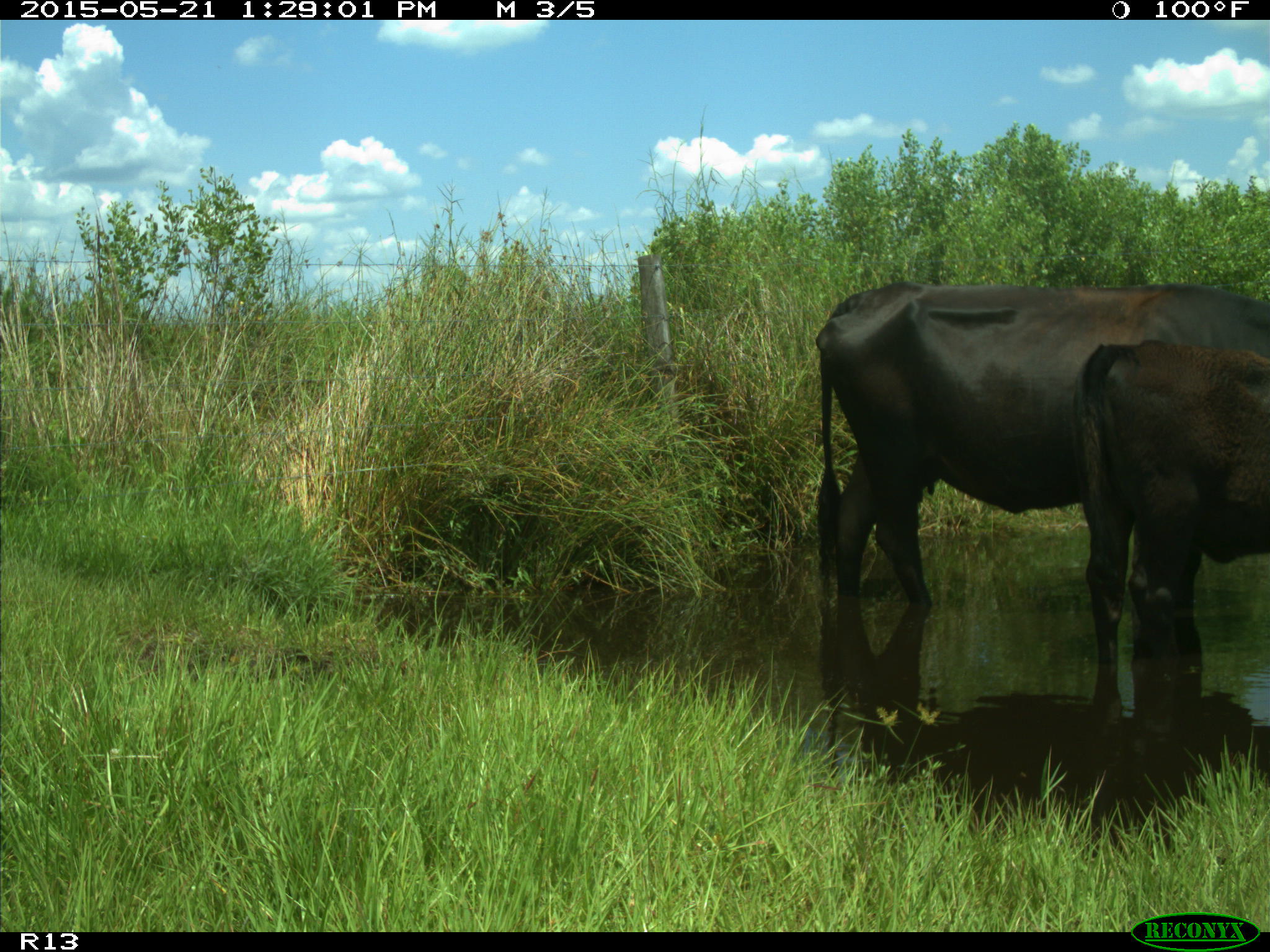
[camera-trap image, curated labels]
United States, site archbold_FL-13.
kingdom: Animalia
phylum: Chordata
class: Mammalia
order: Artiodactyla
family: Bovidae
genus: Bos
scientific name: Bos taurus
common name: domestic cow